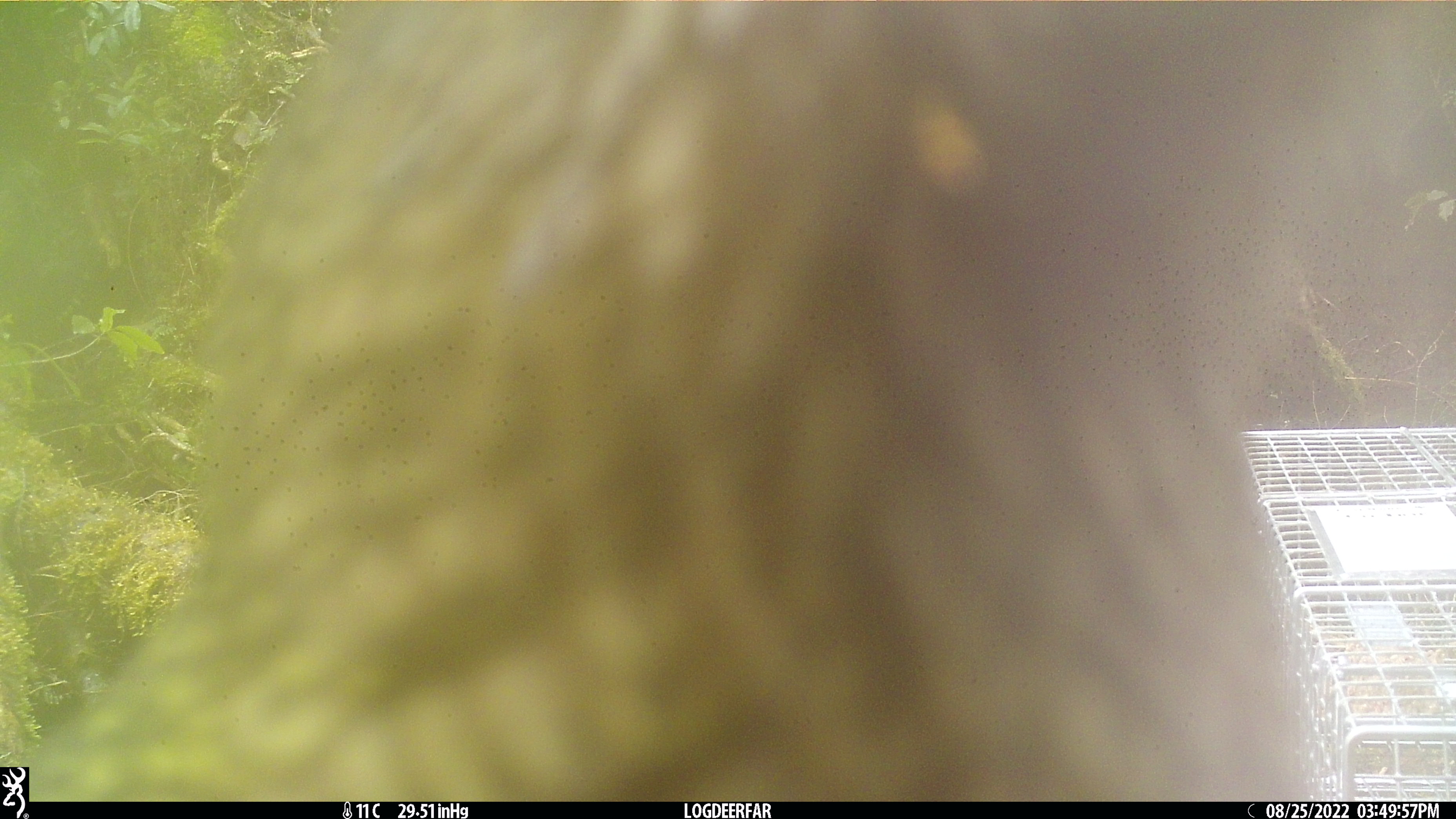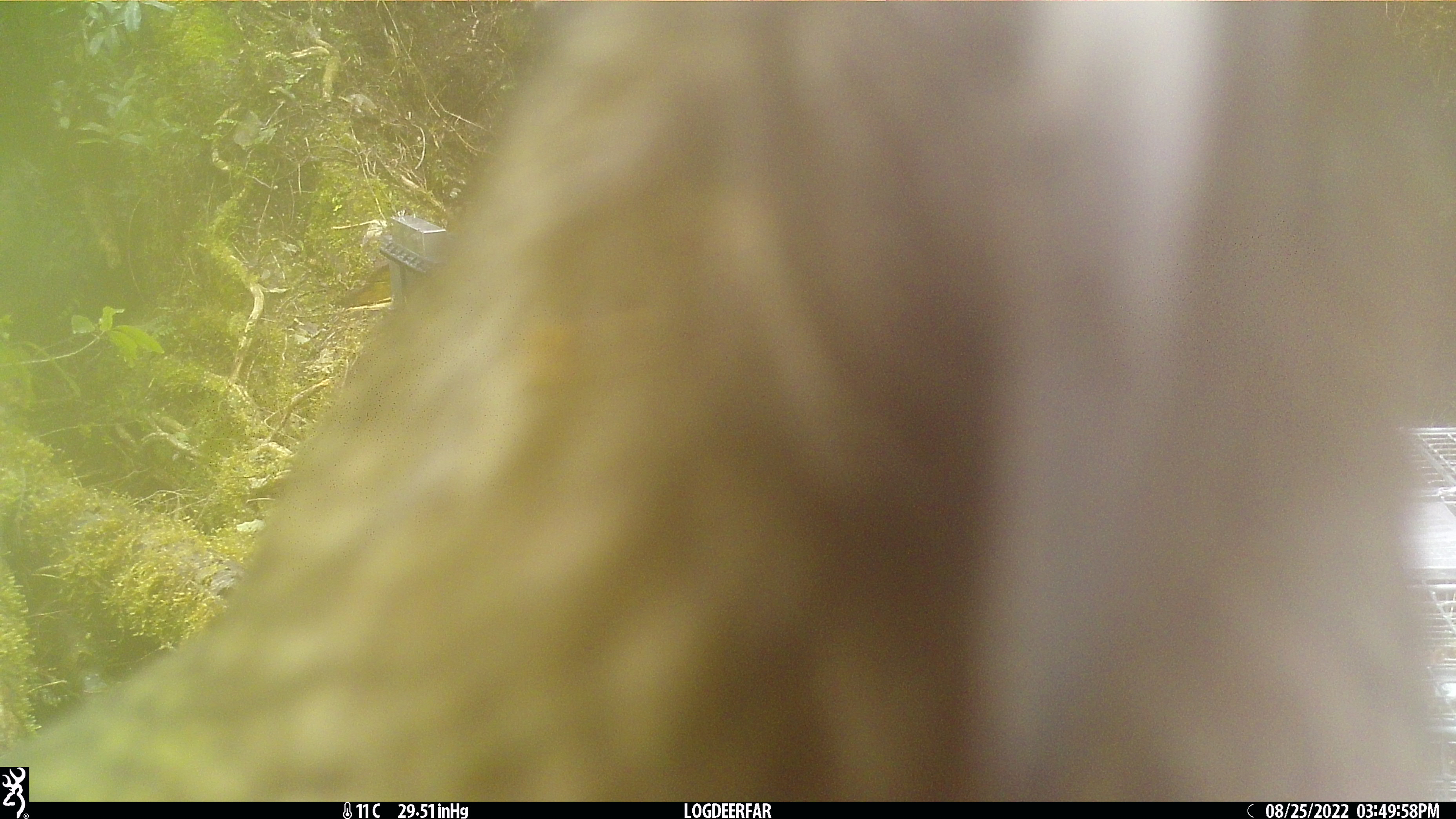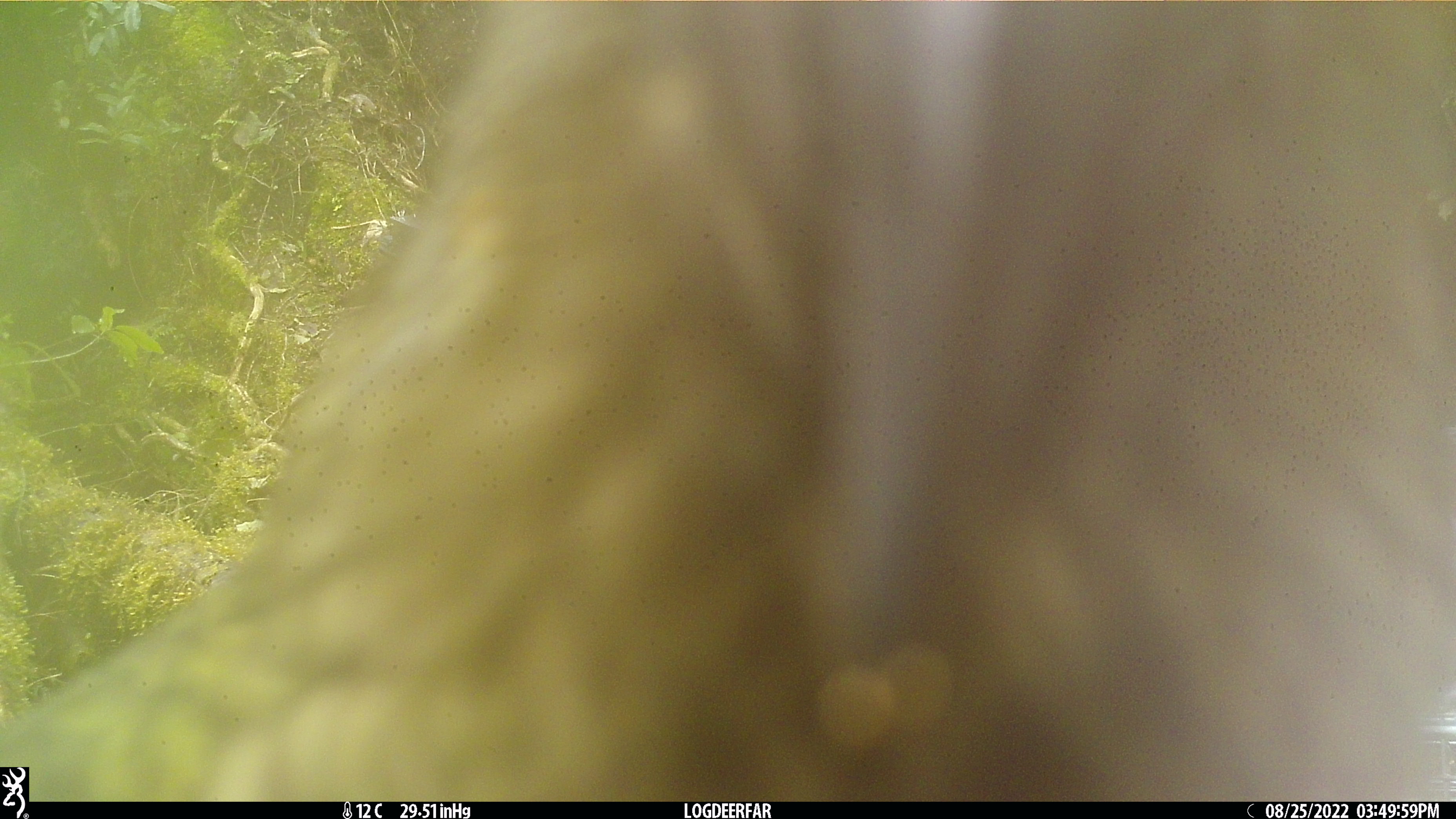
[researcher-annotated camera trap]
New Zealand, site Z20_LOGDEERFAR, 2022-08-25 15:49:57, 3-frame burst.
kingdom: Animalia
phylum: Chordata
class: Aves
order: Psittaciformes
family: Strigopidae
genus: Nestor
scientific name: Nestor notabilis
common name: kea